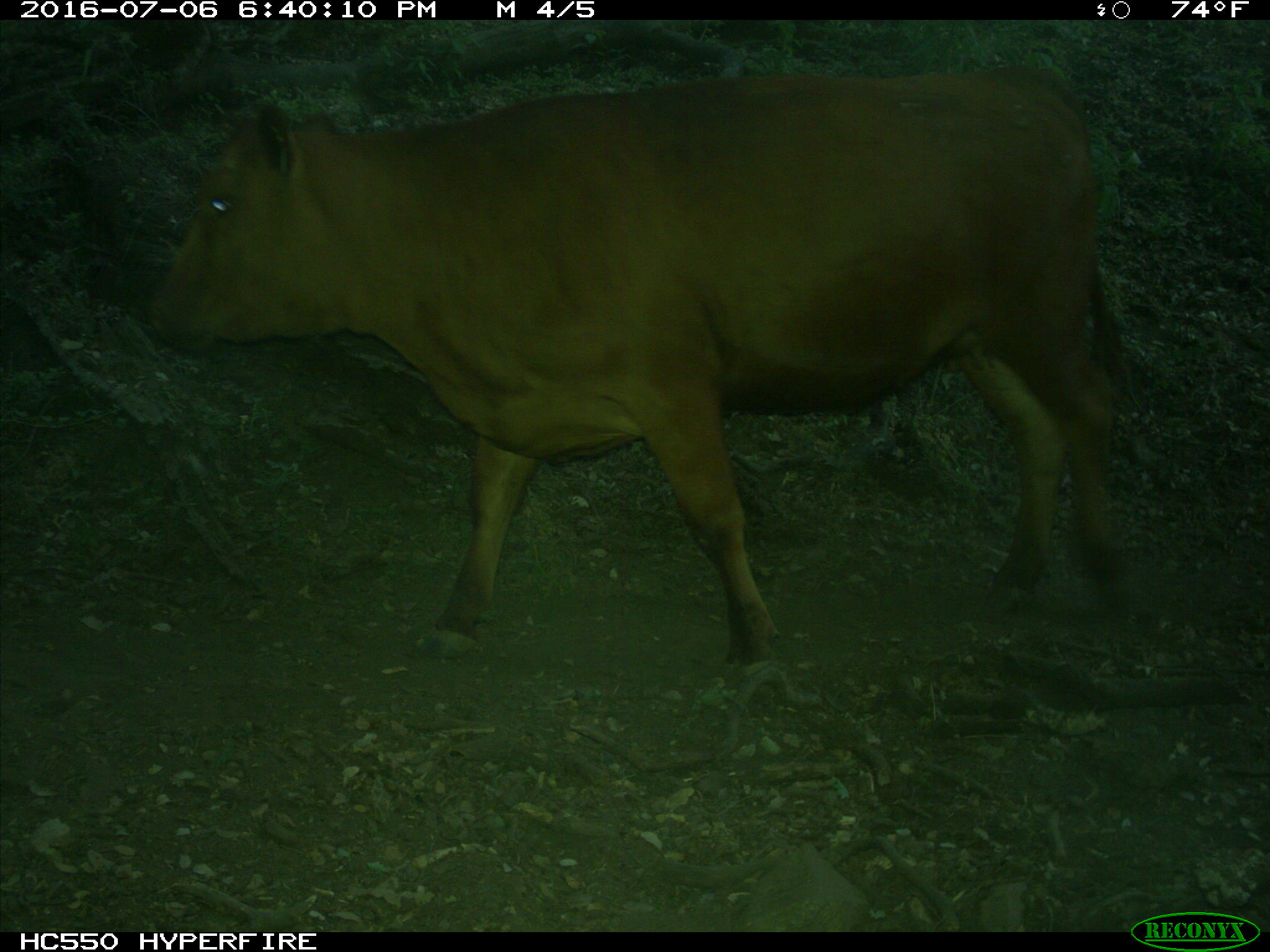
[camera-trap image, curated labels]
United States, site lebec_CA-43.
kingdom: Animalia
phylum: Chordata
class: Mammalia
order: Artiodactyla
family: Bovidae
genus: Bos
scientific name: Bos taurus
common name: domestic cow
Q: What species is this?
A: Bos taurus (domestic cow).